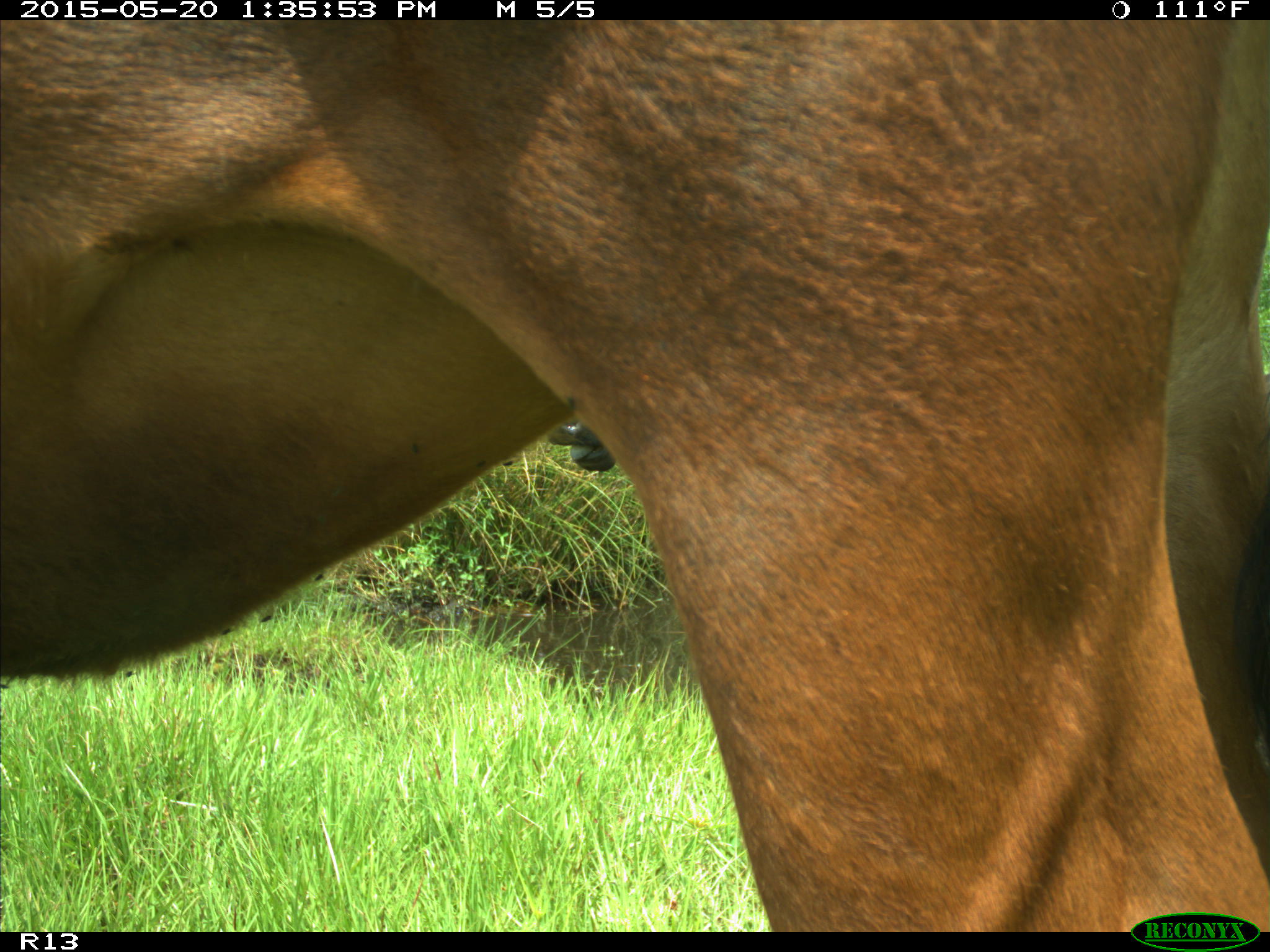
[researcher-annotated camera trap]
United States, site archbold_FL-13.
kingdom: Animalia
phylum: Chordata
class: Mammalia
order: Artiodactyla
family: Bovidae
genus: Bos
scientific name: Bos taurus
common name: domestic cow